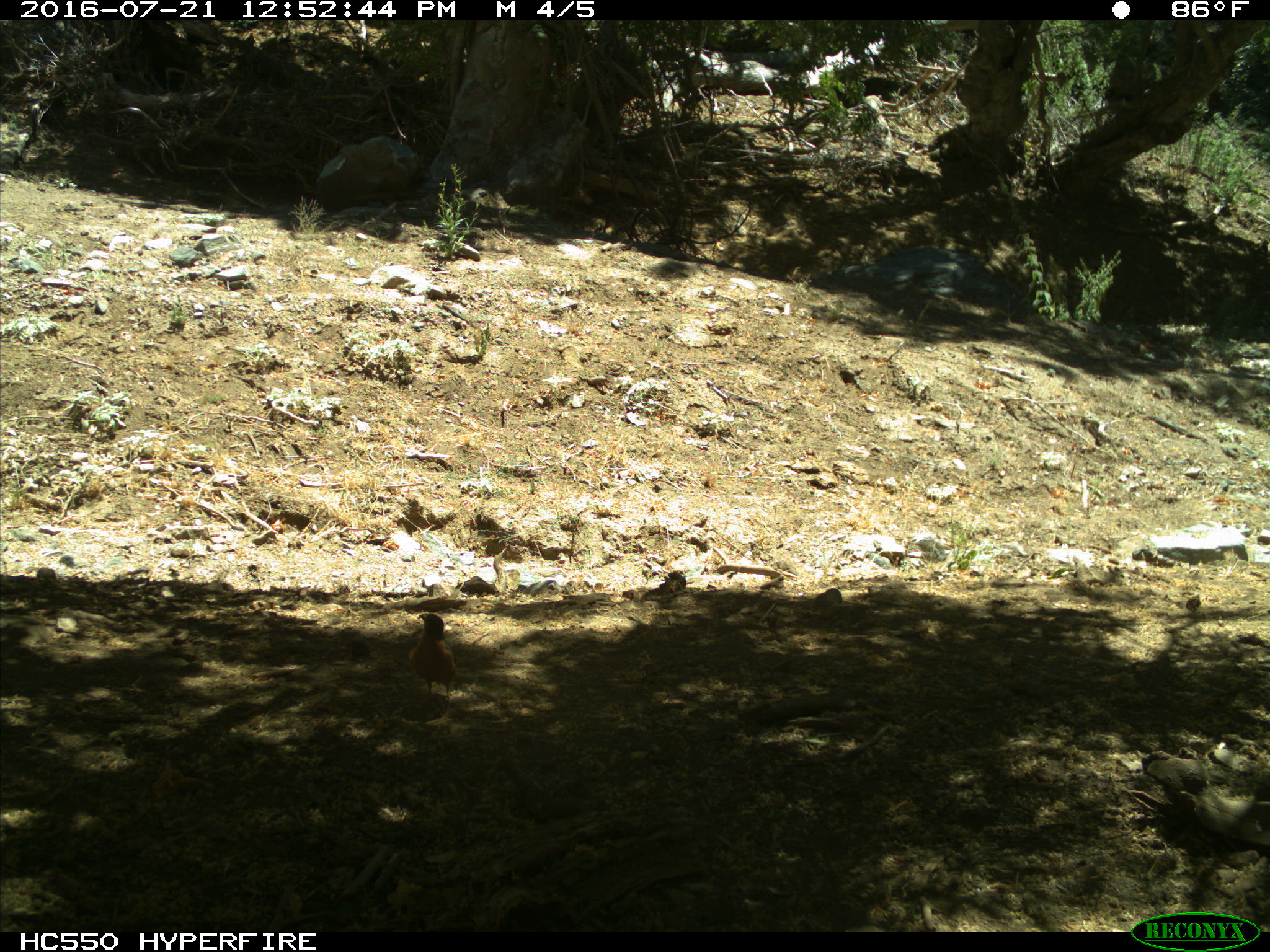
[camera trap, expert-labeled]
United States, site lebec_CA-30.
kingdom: Animalia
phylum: Chordata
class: Aves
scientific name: Aves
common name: birds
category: unidentified bird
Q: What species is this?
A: Unidentified bird (birds) (Aves).